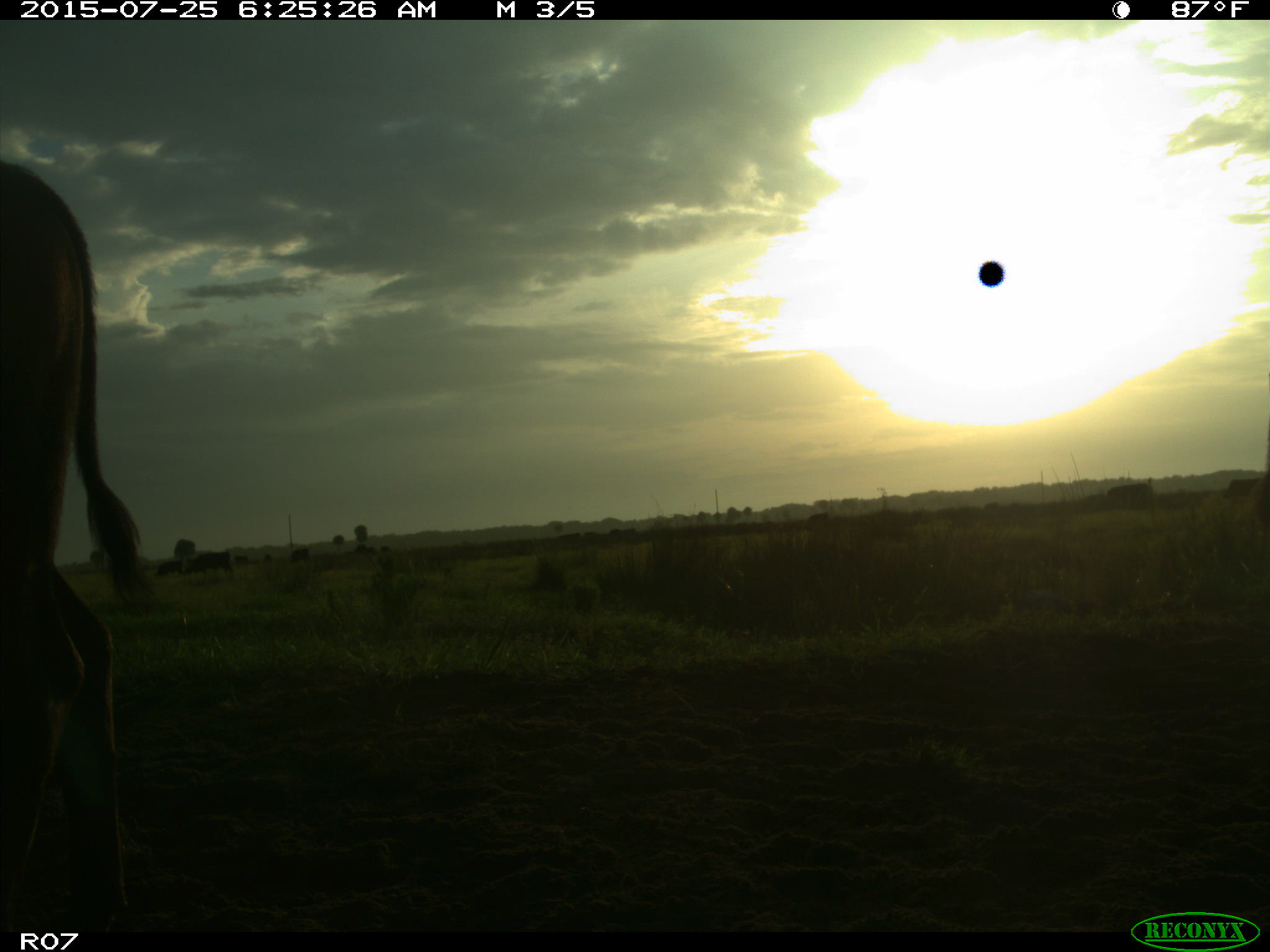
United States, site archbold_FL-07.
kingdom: Animalia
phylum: Chordata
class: Mammalia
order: Artiodactyla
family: Bovidae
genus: Bos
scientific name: Bos taurus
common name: domestic cow